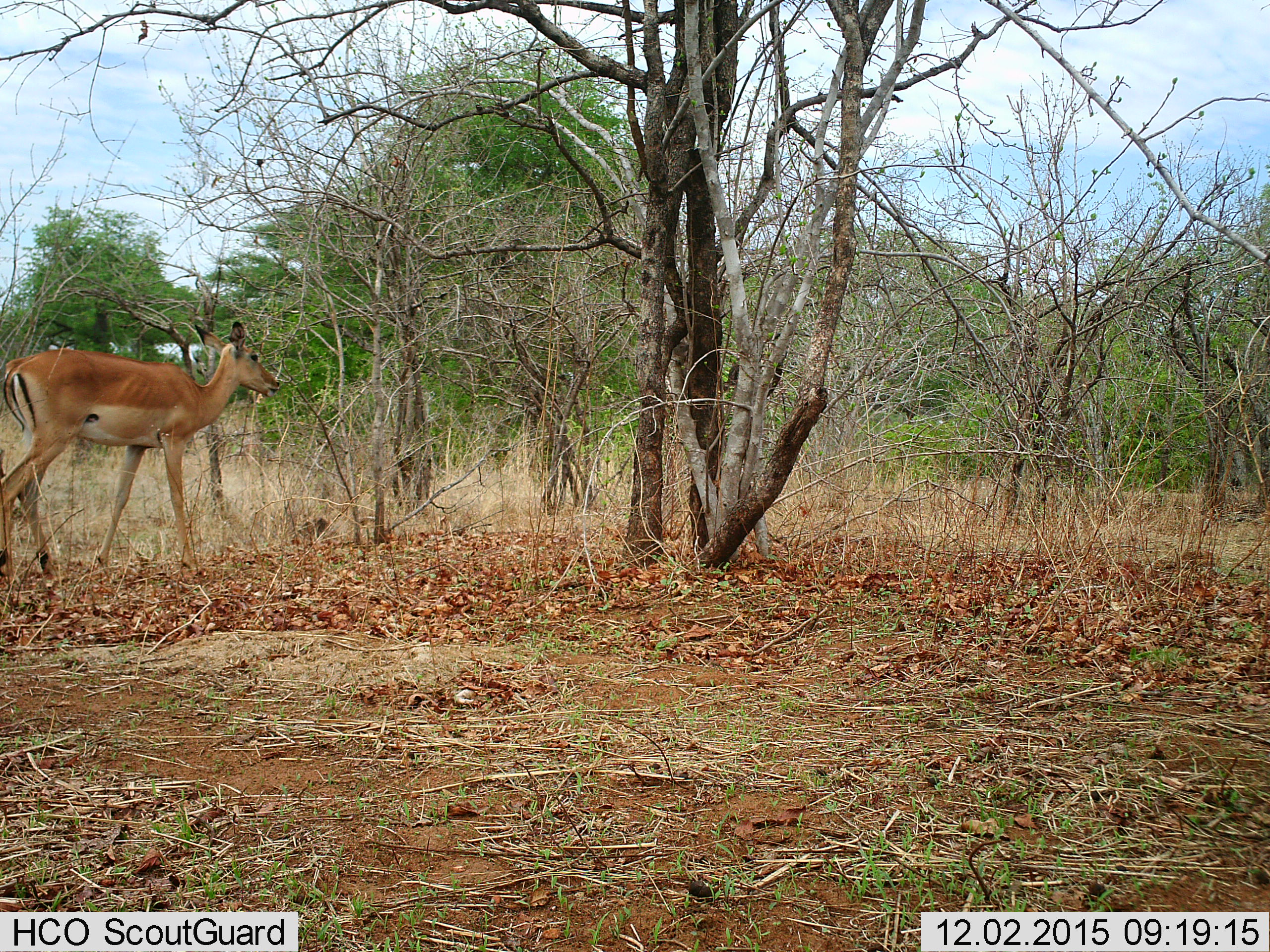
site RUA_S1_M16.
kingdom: Animalia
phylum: Chordata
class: Mammalia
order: Artiodactyla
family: Bovidae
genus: Aepyceros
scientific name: Aepyceros melampus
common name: impala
Impala (Aepyceros melampus), count 1. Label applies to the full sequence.